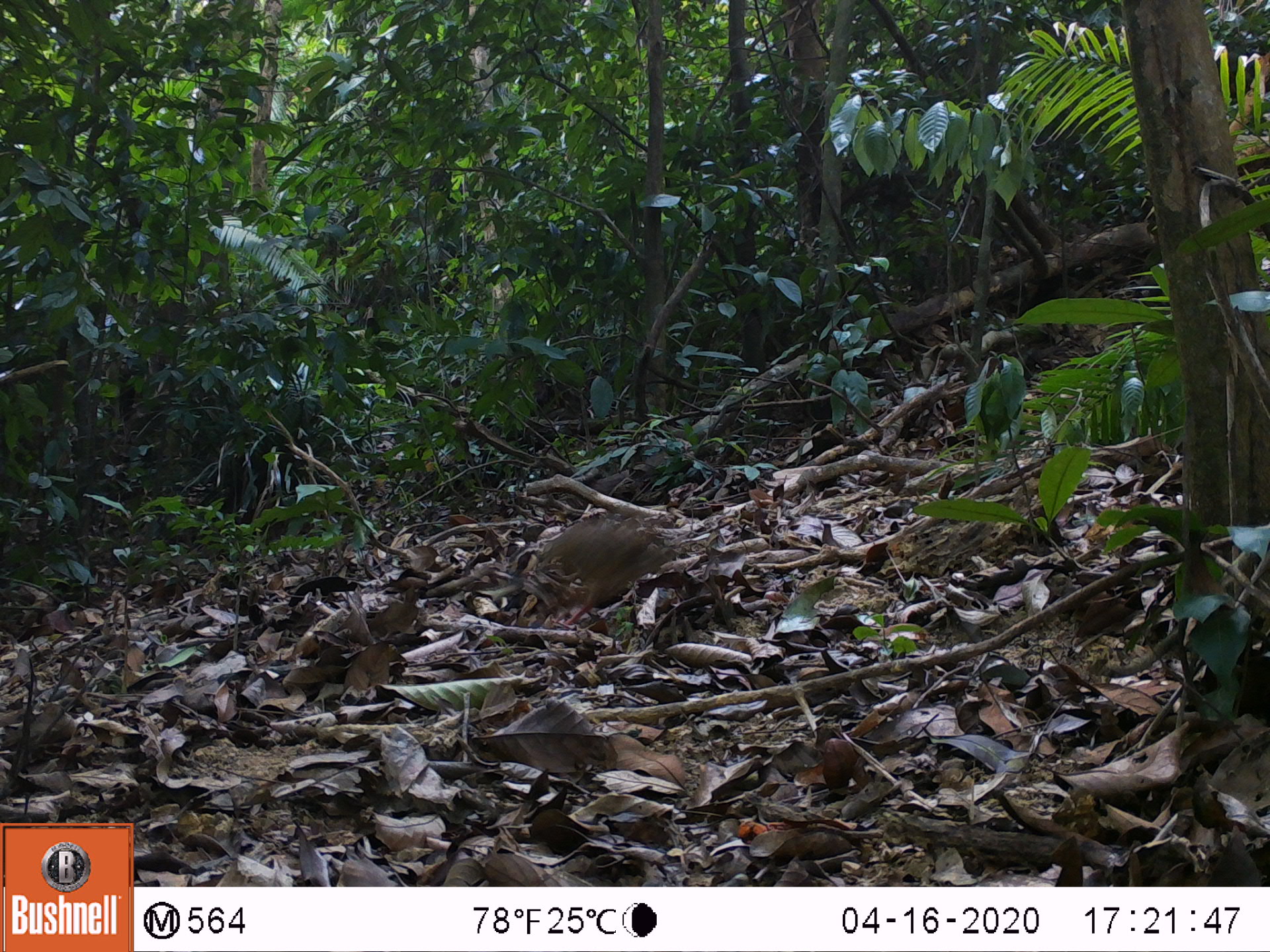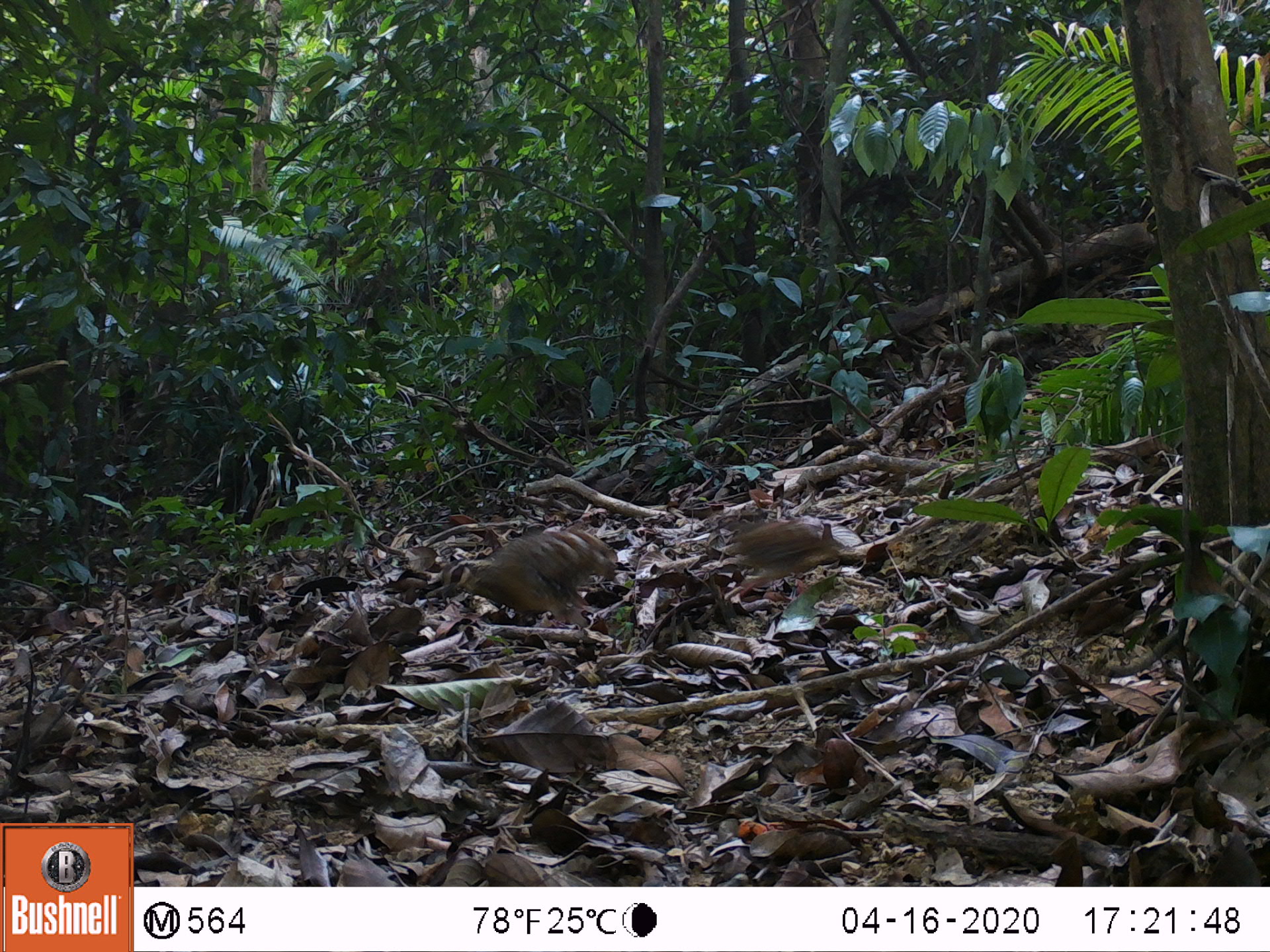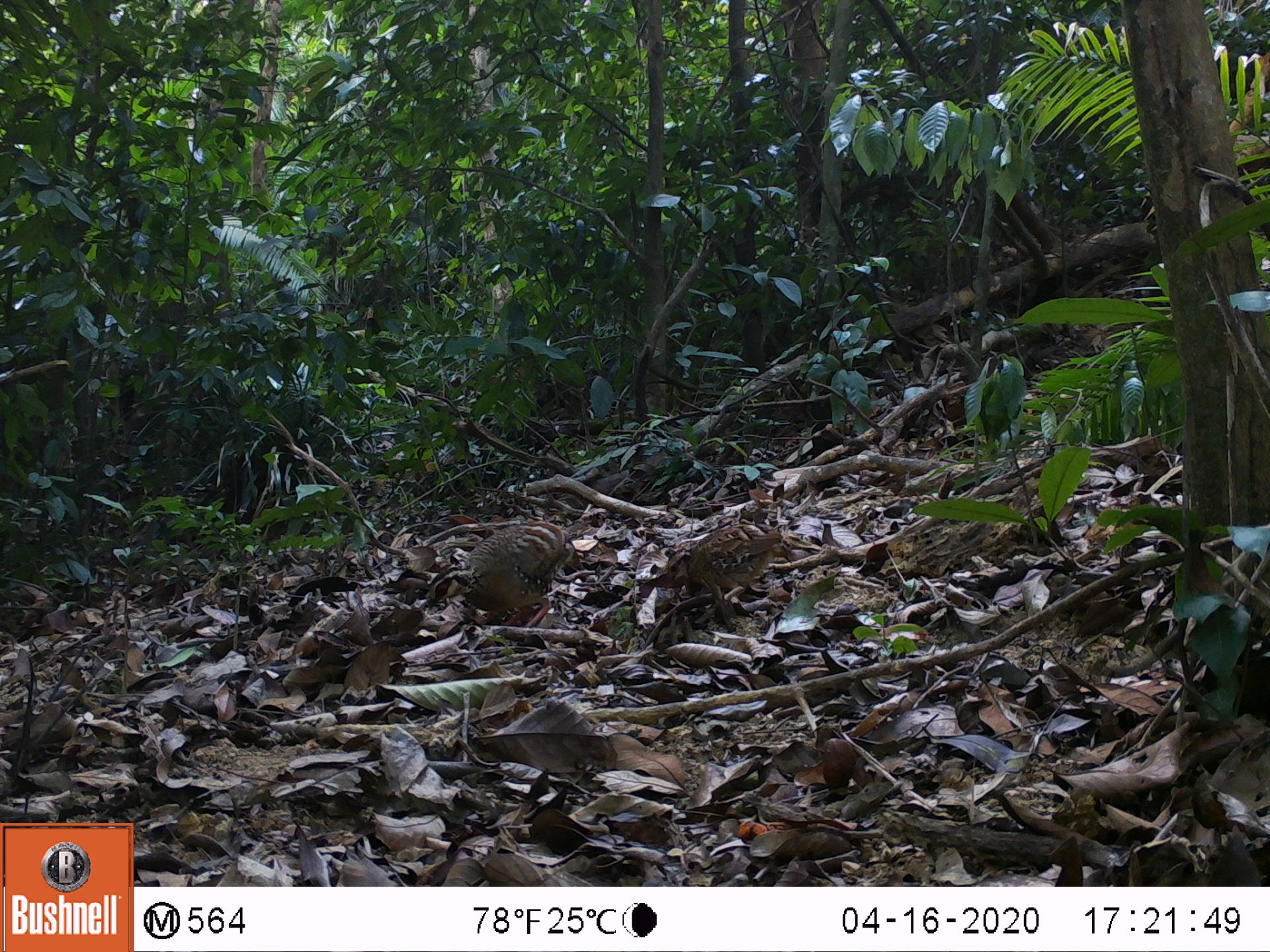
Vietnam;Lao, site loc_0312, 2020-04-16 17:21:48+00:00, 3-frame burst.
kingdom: Animalia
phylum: Chordata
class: Aves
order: Galliformes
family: Phasianidae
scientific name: Phasianidae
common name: partridge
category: unidentified partridge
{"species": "unidentified partridge (partridge) (Phasianidae)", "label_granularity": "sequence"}